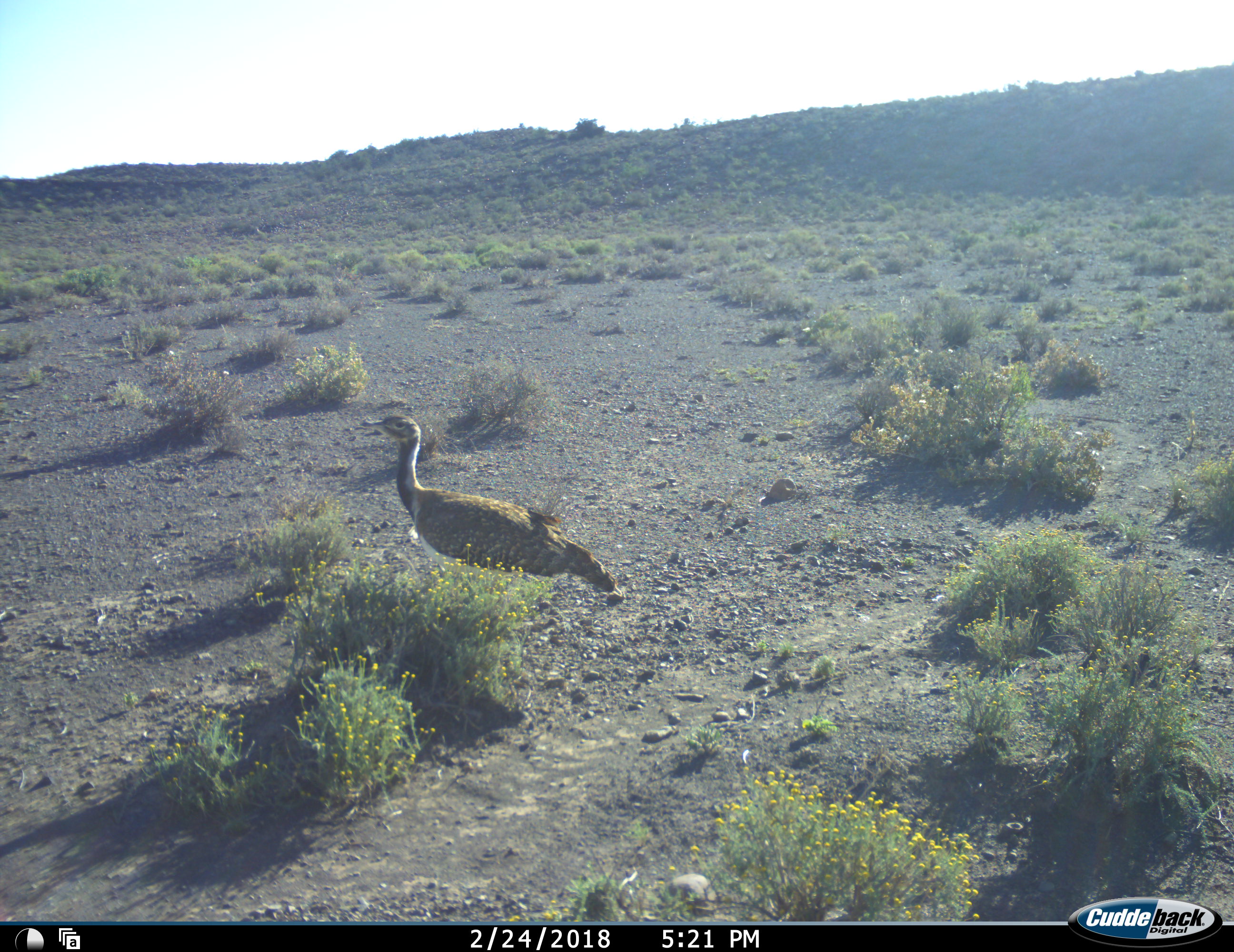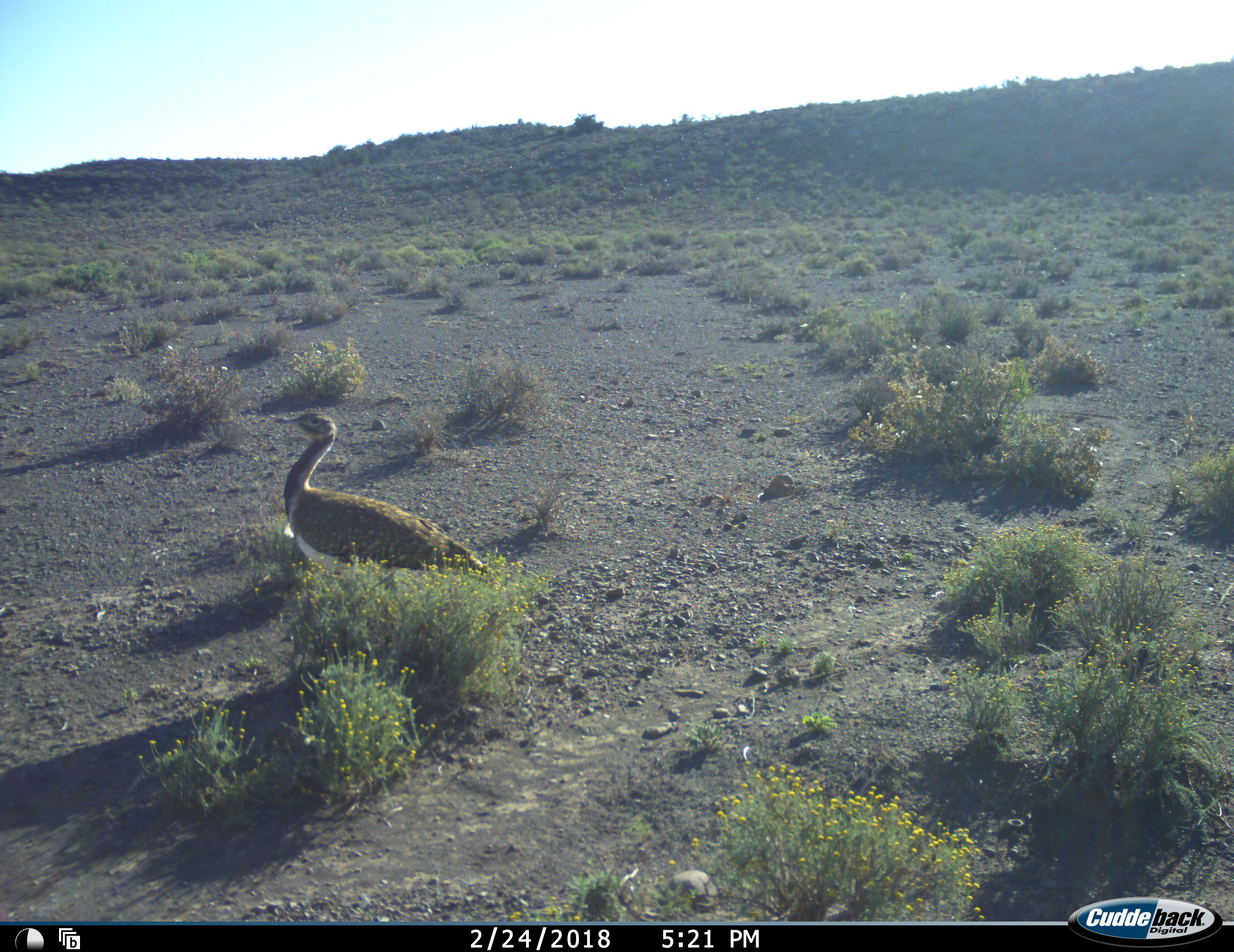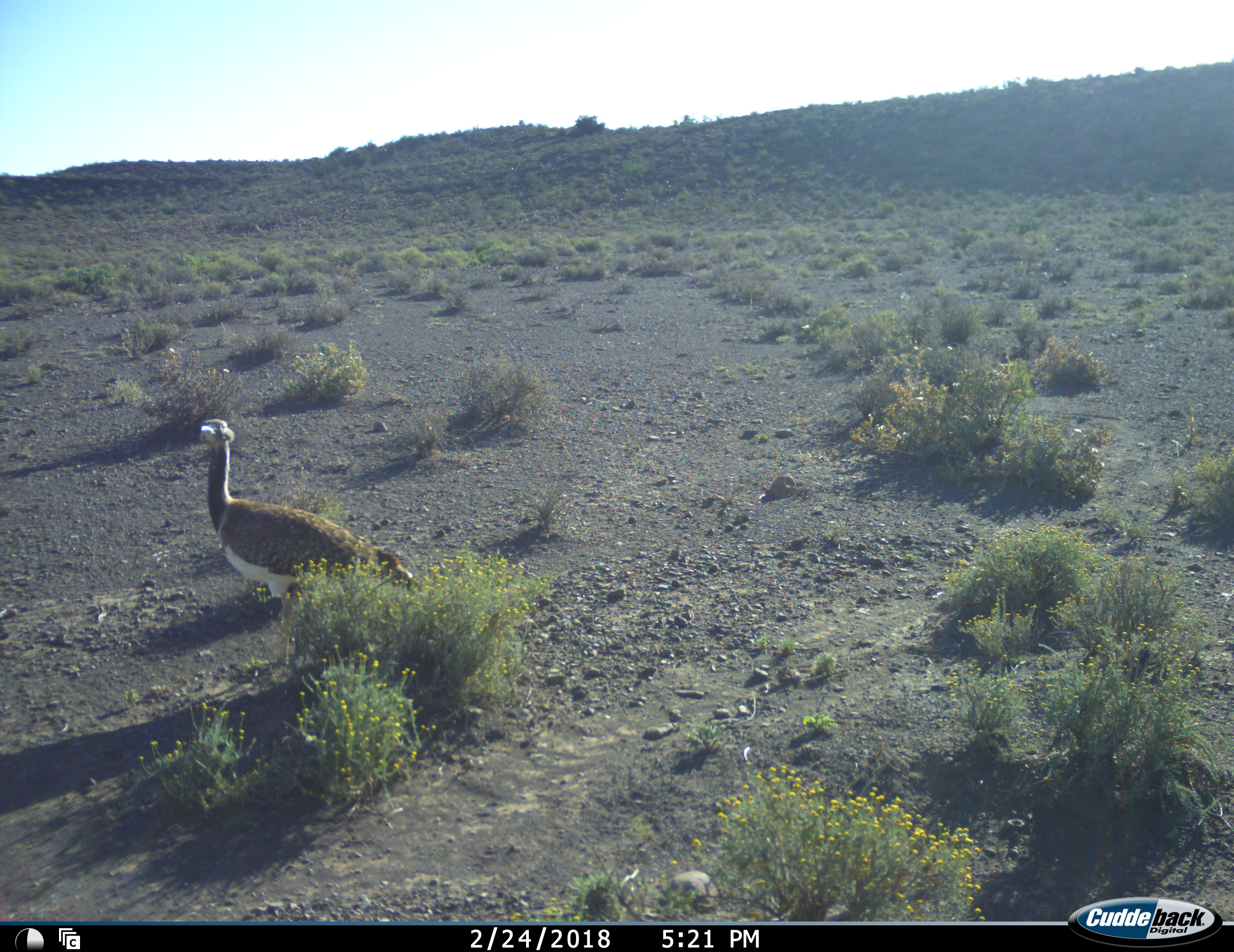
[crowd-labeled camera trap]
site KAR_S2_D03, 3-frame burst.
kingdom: Animalia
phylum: Chordata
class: Aves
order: Otidiformes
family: Otididae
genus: Neotis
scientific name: Neotis ludwigii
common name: ludwig's bustard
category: bustardludwigs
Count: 1.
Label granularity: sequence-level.